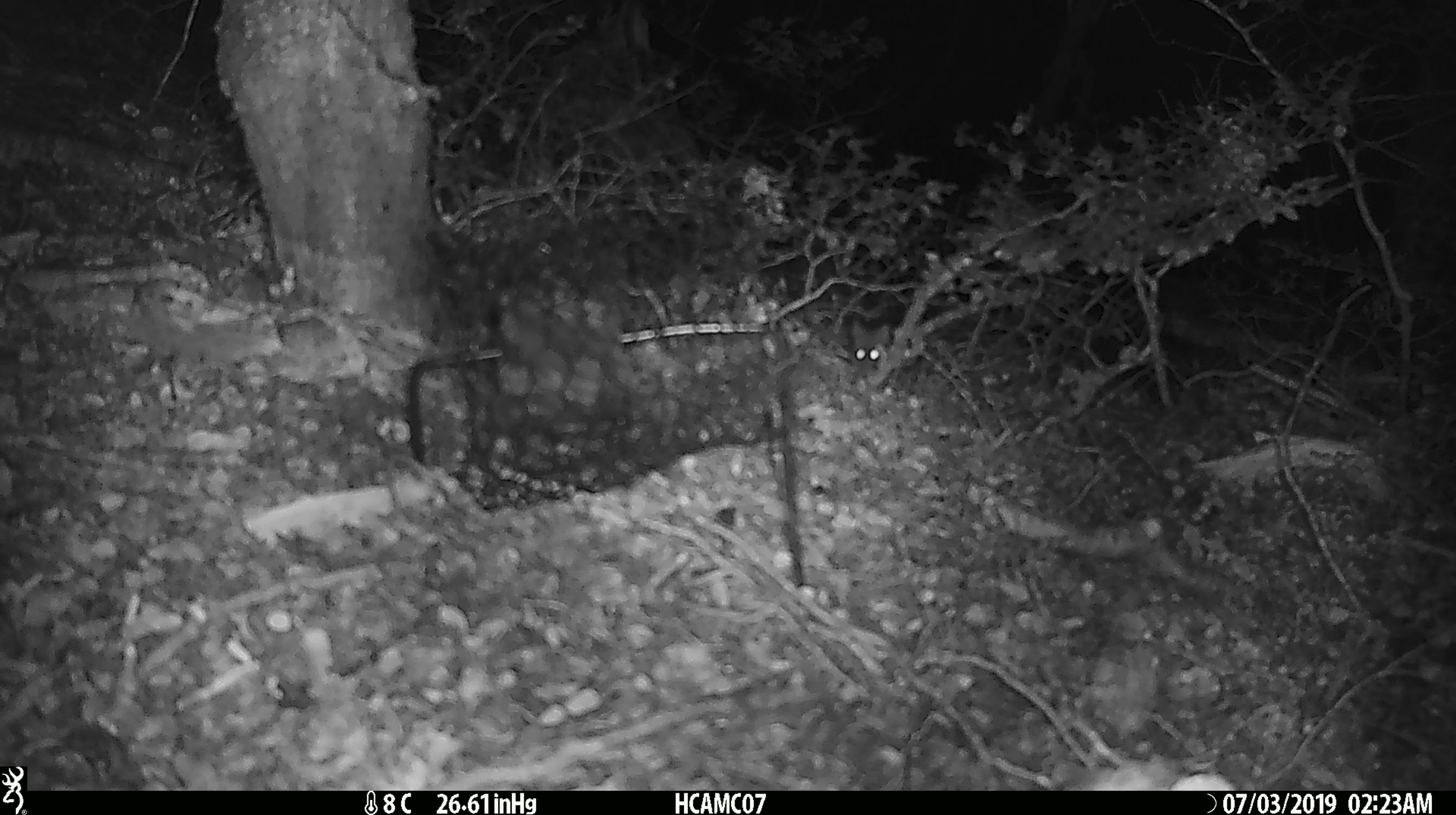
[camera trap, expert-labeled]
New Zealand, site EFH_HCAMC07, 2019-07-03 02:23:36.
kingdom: Animalia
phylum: Chordata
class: Mammalia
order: Rodentia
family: Muridae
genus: Mus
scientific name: Mus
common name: mouse